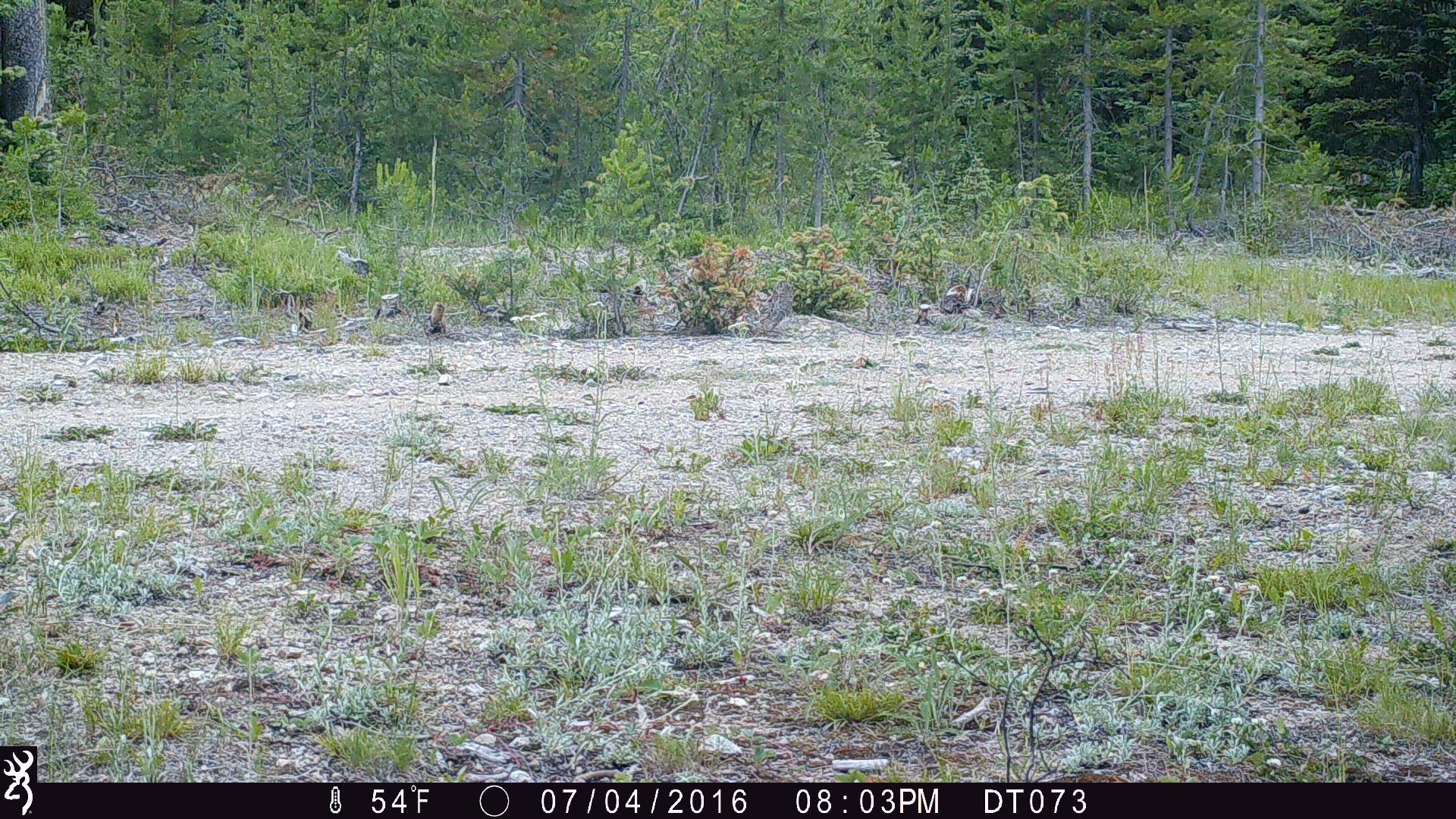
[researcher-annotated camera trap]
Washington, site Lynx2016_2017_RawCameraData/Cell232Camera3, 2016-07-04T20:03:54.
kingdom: Animalia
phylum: Chordata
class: Mammalia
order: Artiodactyla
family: Bovidae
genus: Bos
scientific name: Bos taurus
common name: domestic cattle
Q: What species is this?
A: Domestic cattle (Bos taurus).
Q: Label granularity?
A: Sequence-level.